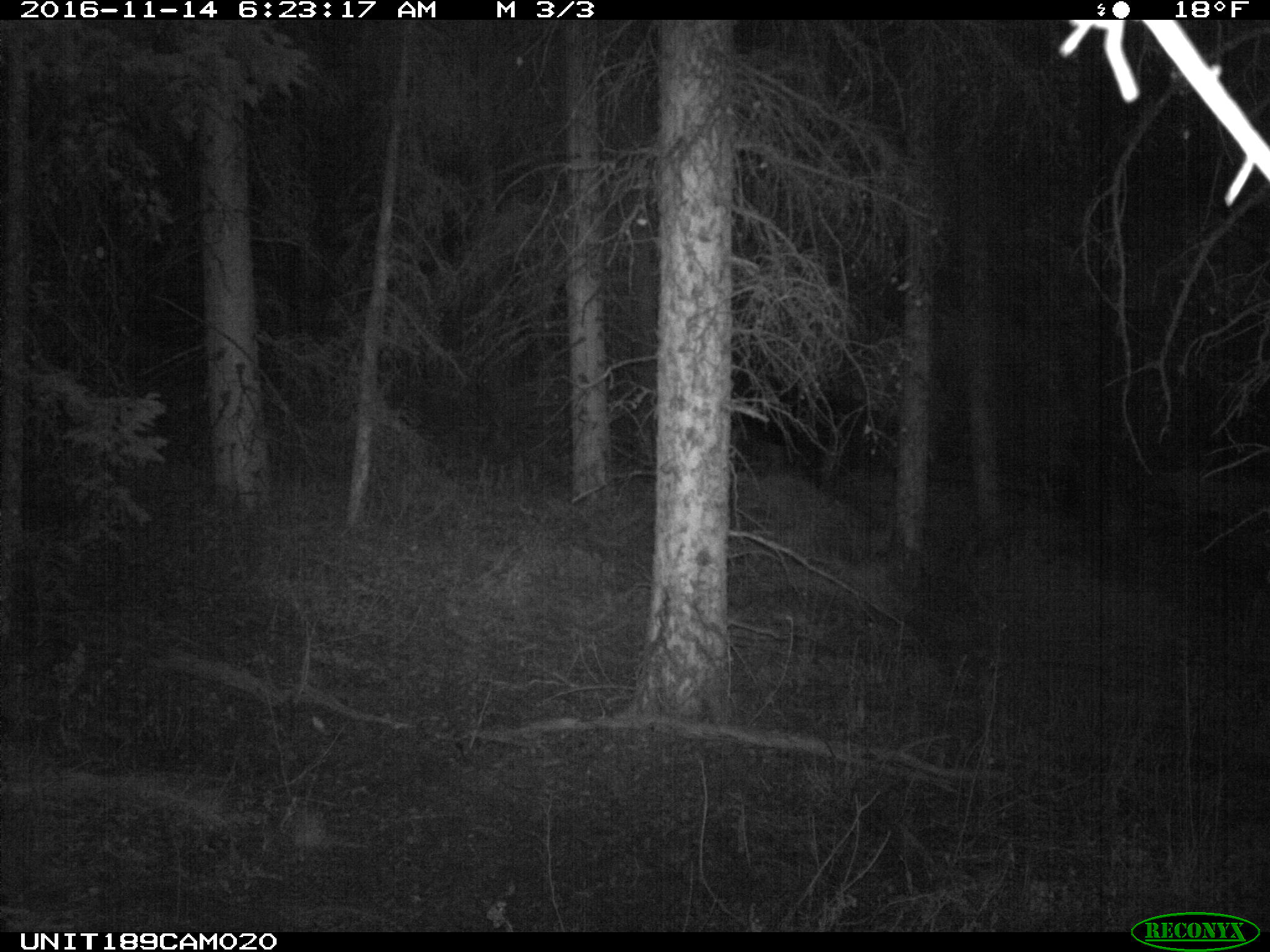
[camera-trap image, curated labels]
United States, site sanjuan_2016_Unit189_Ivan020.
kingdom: Animalia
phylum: Chordata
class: Mammalia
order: Artiodactyla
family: Cervidae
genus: Alces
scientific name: Alces alces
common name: moose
Alces alces (moose).